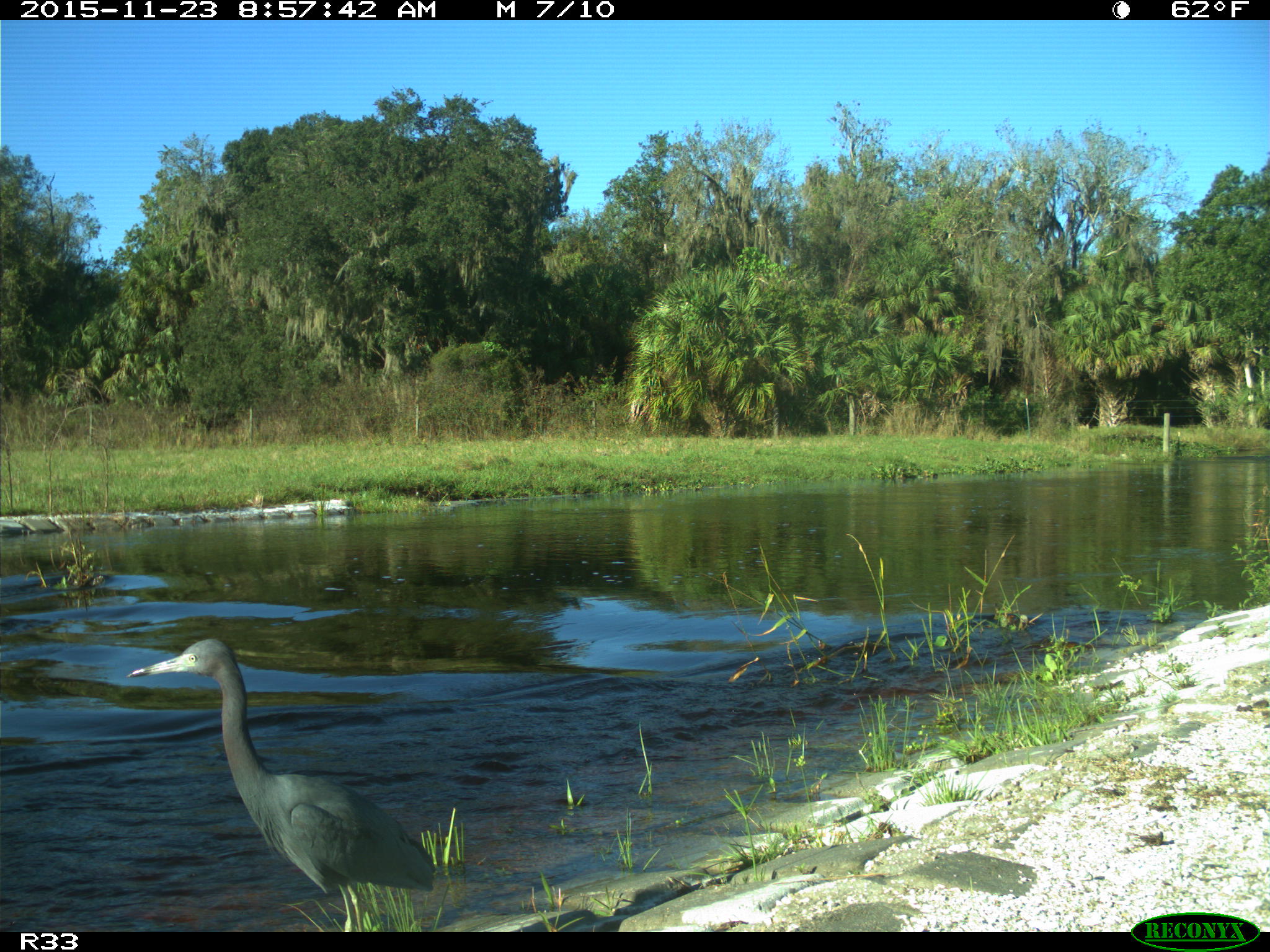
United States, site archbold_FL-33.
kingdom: Animalia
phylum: Chordata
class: Aves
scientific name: Aves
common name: birds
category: unidentified bird